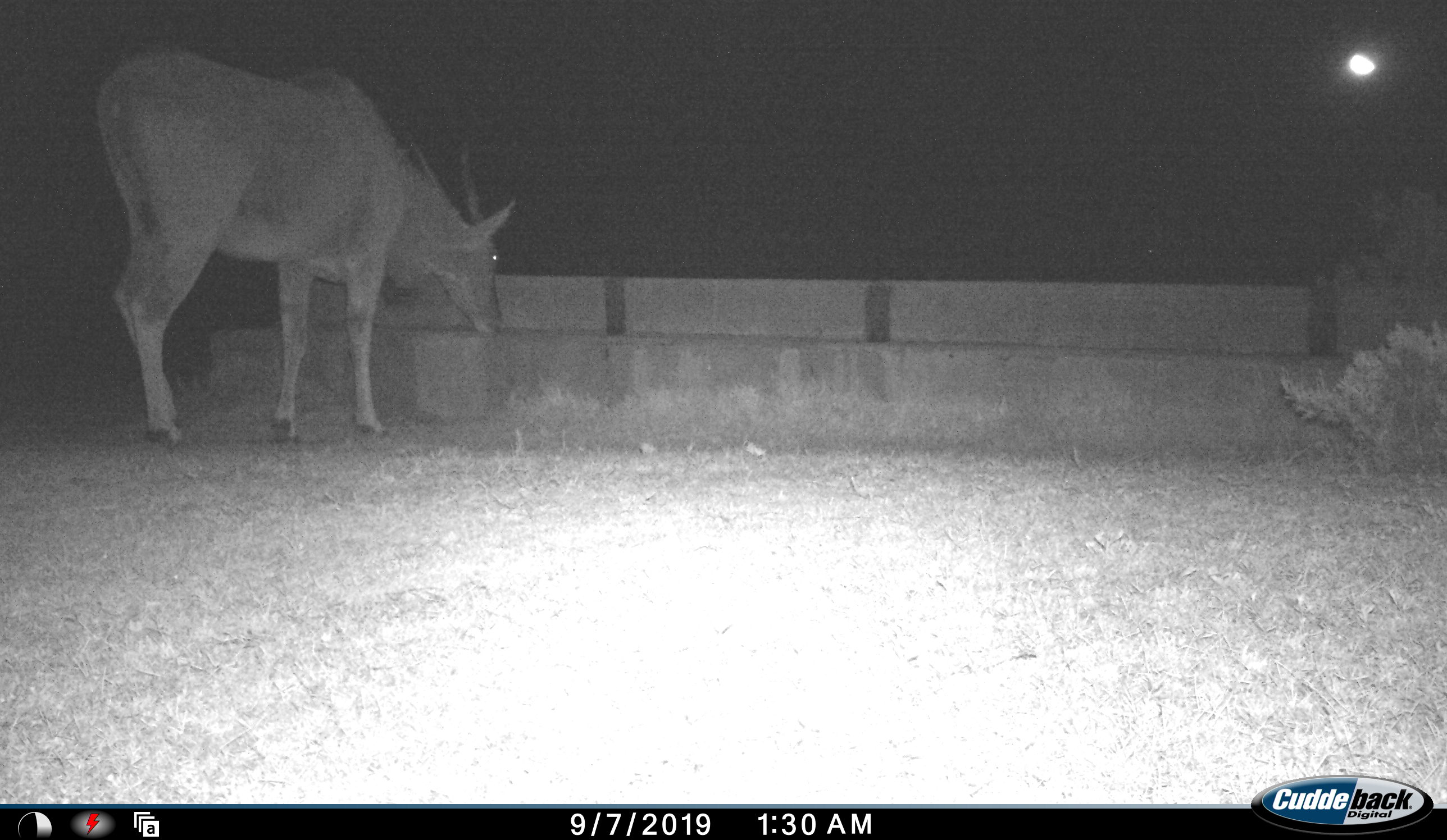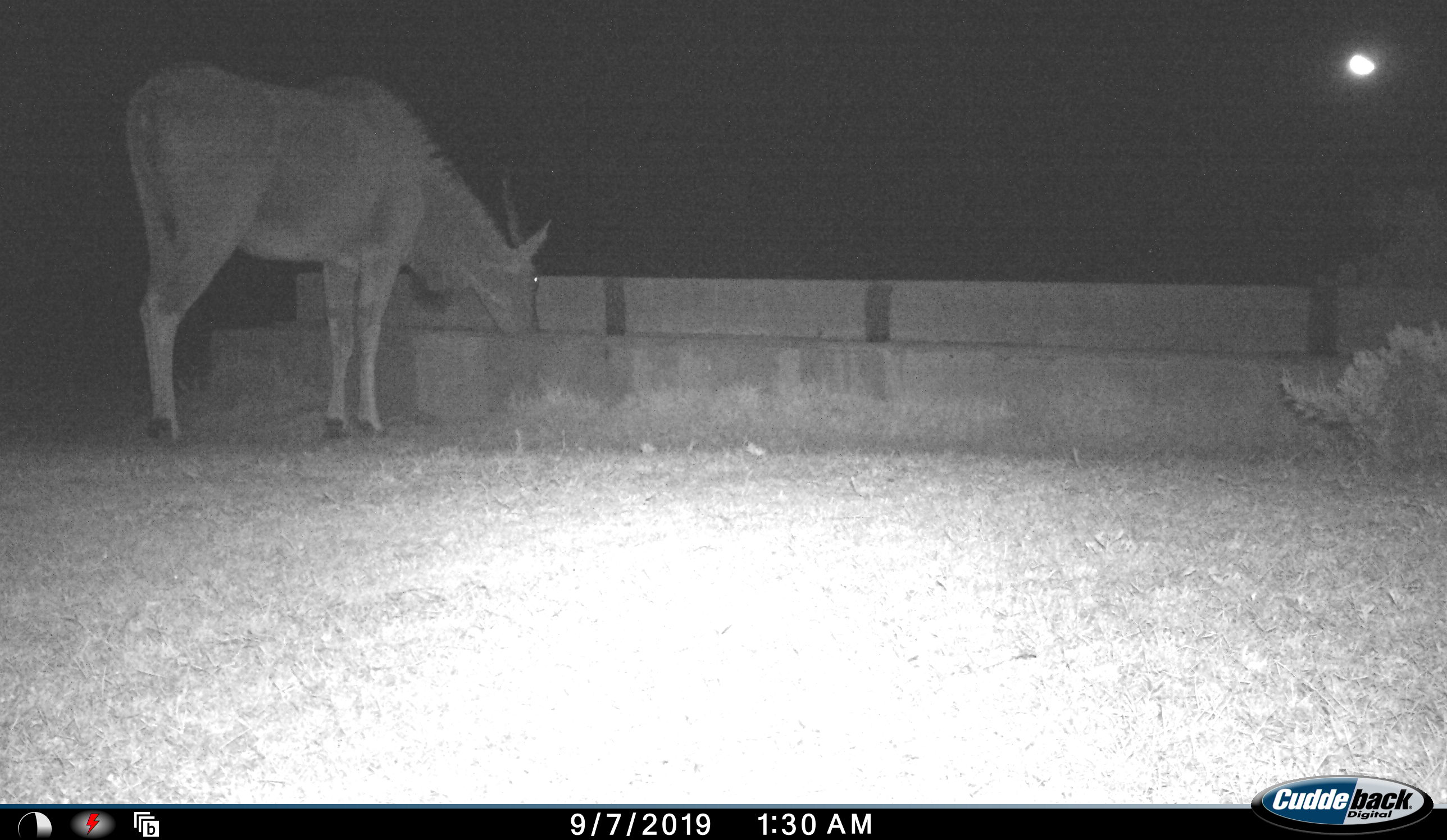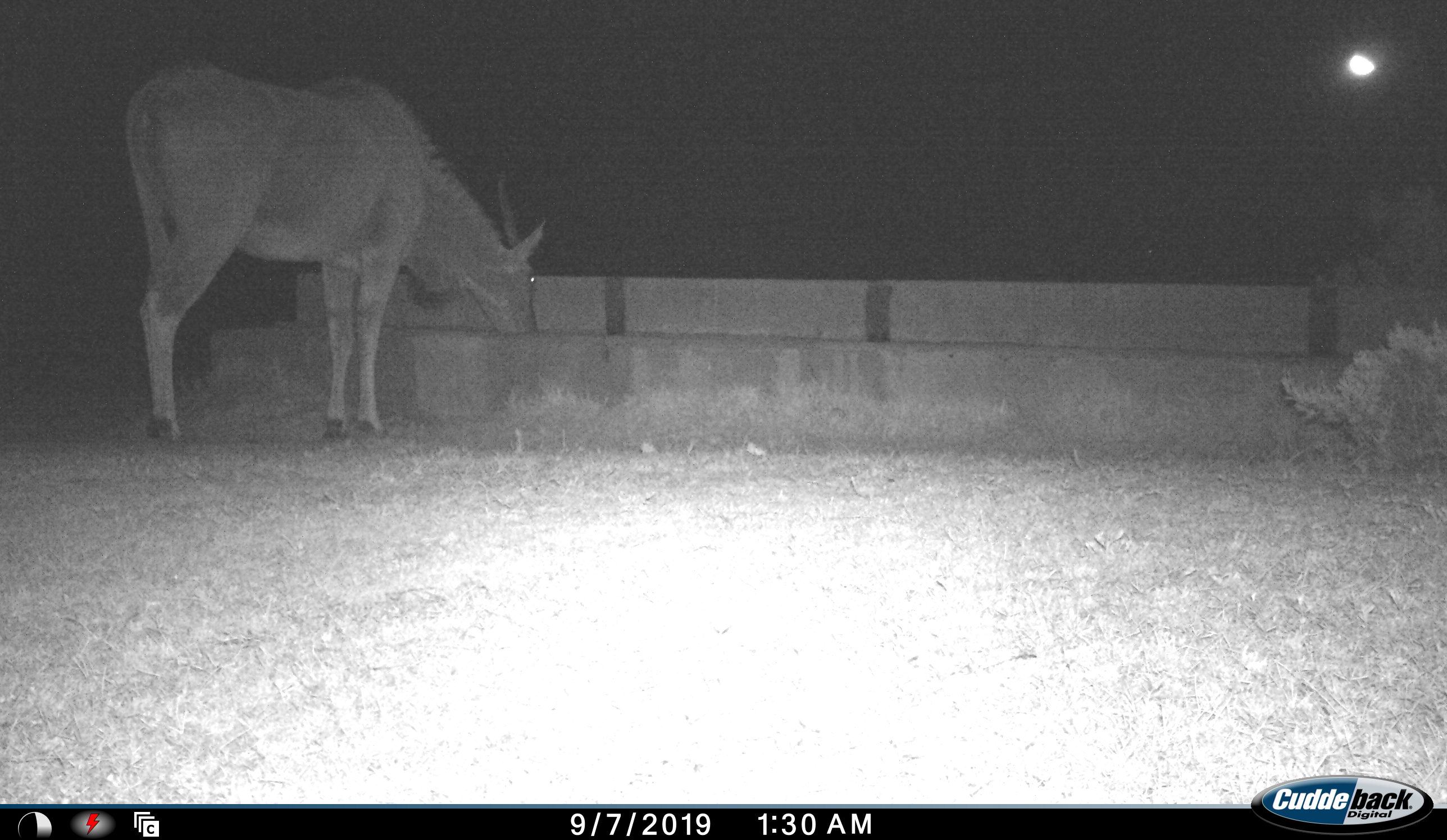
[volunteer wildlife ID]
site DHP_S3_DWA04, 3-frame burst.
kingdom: Animalia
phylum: Chordata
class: Mammalia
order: Artiodactyla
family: Bovidae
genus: Tragelaphus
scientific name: Tragelaphus oryx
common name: eland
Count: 1.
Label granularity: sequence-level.